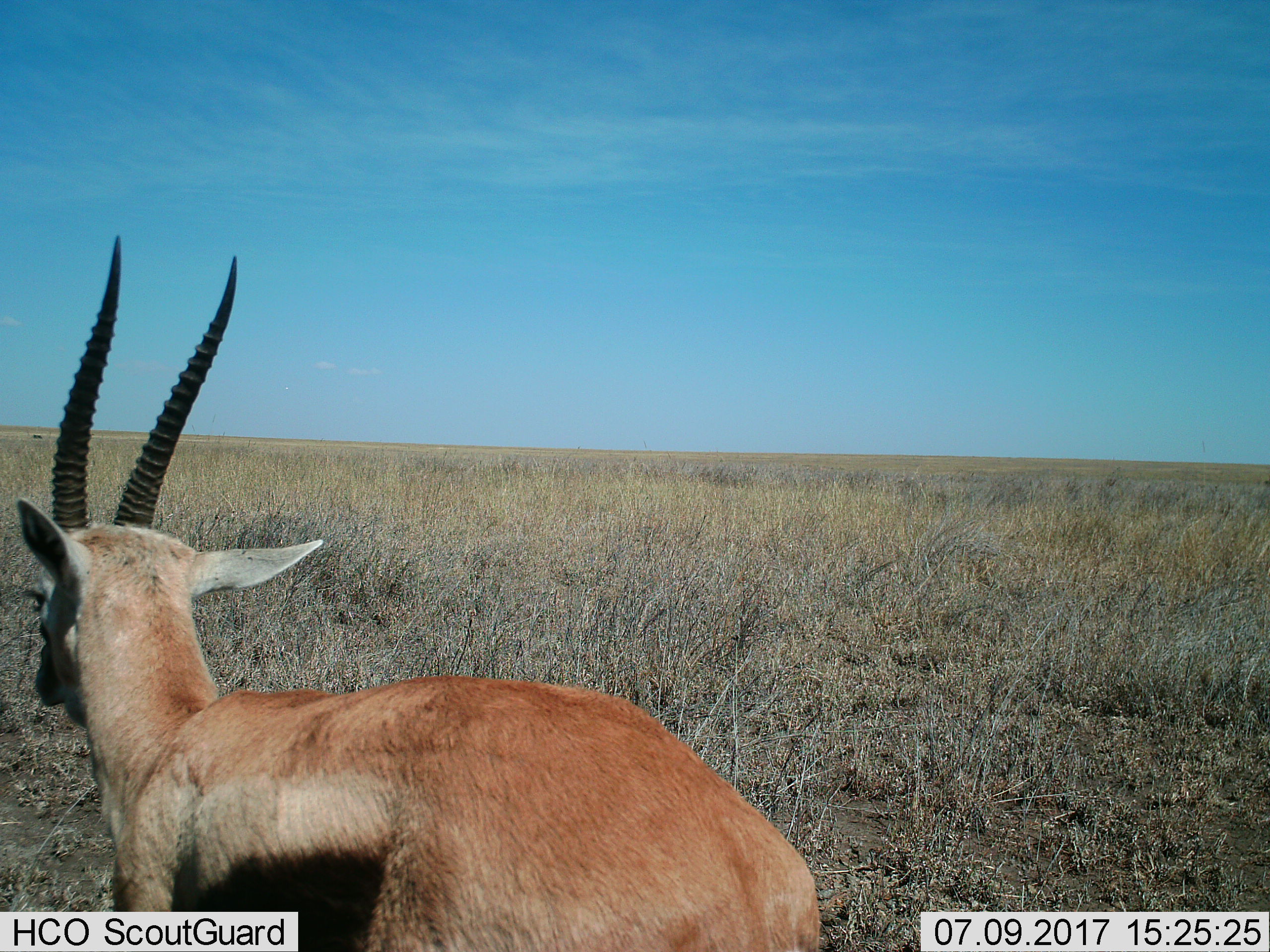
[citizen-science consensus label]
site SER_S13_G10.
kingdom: Animalia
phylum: Chordata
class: Mammalia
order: Artiodactyla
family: Bovidae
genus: Eudorcas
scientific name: Eudorcas thomsonii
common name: thomson's gazelle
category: gazellethomsons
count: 1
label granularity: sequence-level